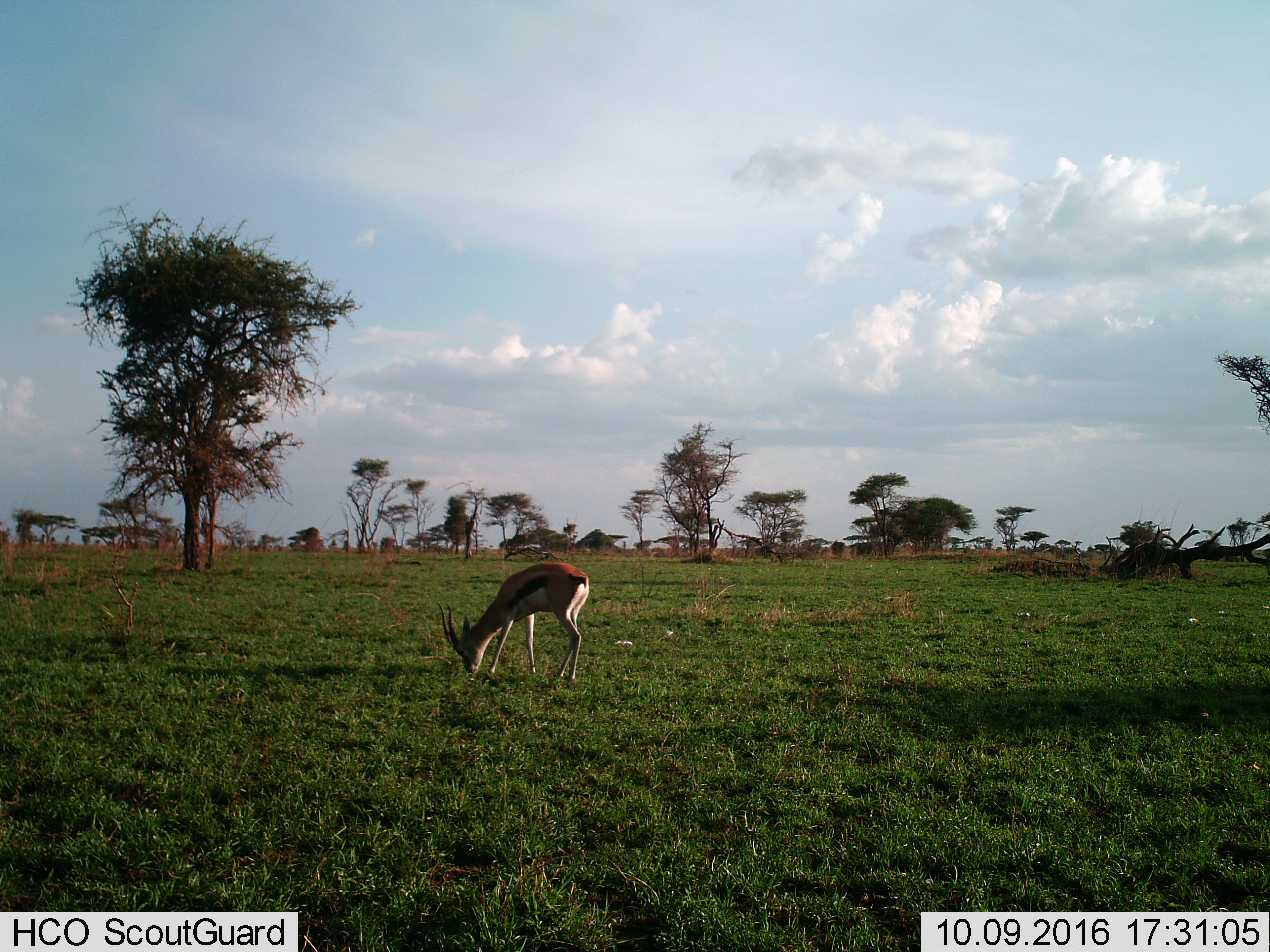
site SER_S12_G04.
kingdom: Animalia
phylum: Chordata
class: Mammalia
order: Artiodactyla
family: Bovidae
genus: Eudorcas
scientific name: Eudorcas thomsonii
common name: thomson's gazelle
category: gazellethomsons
Gazellethomsons (thomson's gazelle) (Eudorcas thomsonii), count 1. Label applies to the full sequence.